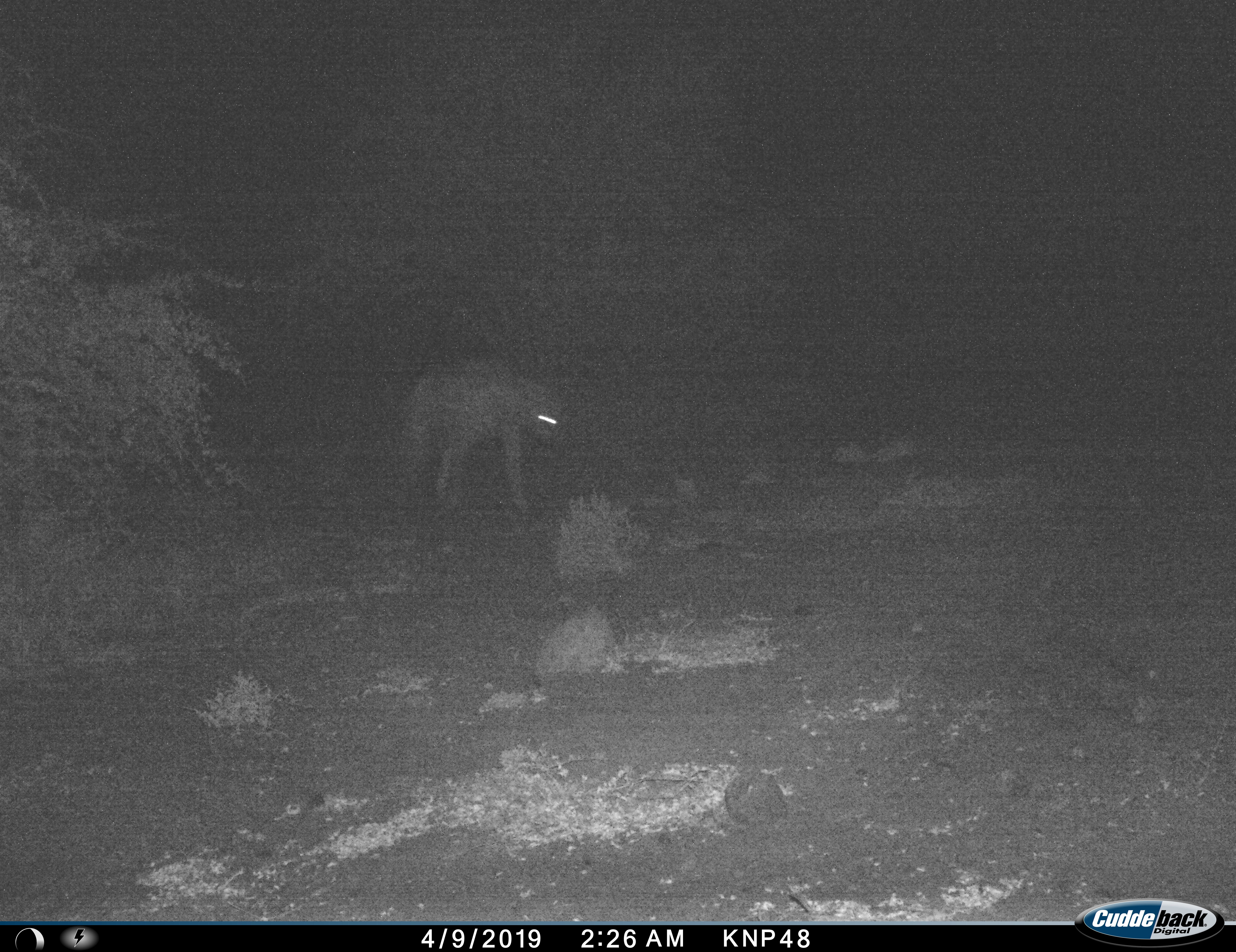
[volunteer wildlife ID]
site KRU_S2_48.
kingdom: Animalia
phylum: Chordata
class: Mammalia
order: Carnivora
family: Hyaenidae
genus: Crocuta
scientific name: Crocuta crocuta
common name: spotted hyena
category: hyenaspotted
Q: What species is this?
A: Hyenaspotted (spotted hyena) (Crocuta crocuta).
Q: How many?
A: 1.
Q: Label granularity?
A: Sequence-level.